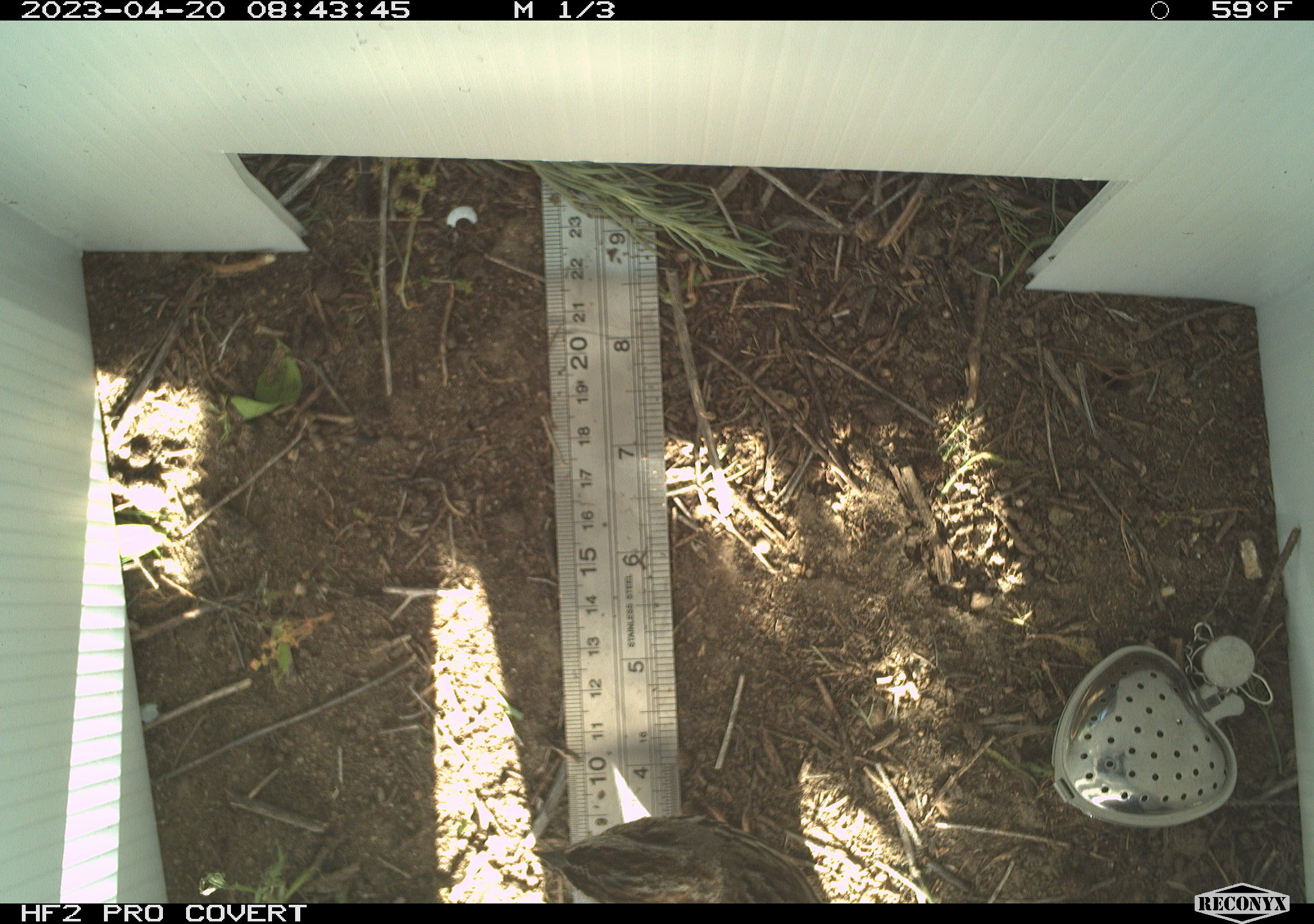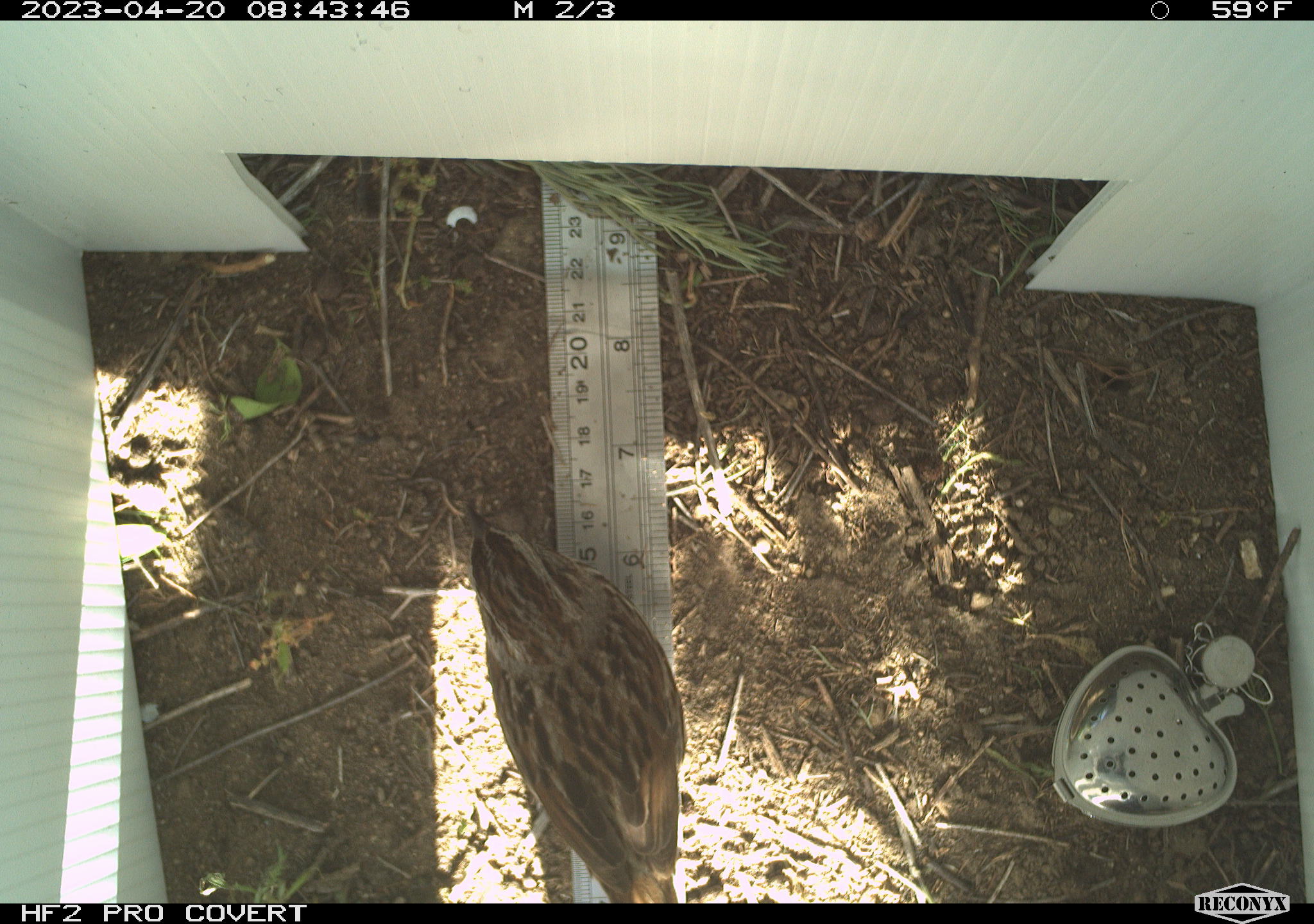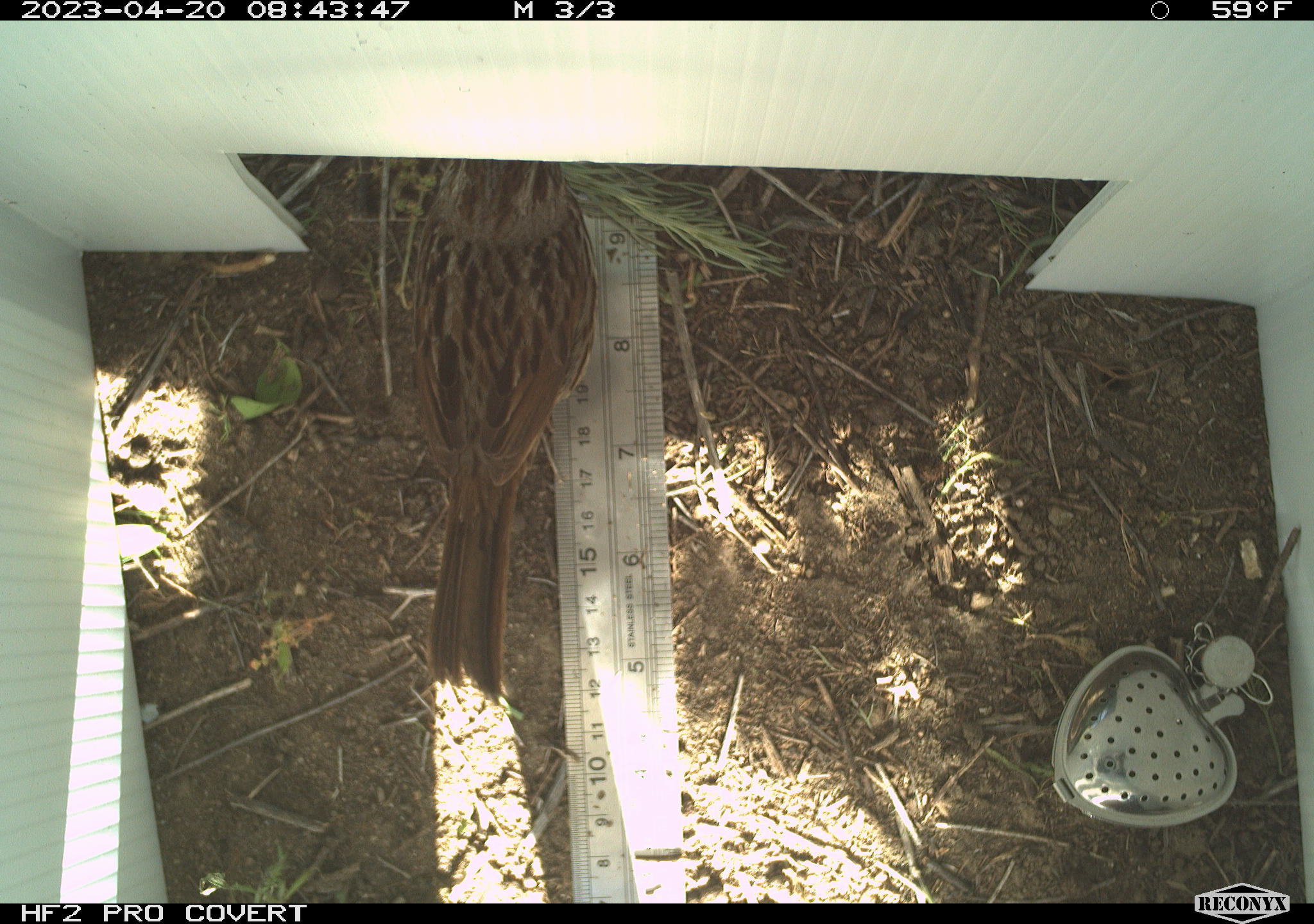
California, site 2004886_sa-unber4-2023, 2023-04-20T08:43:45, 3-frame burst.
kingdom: Animalia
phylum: Chordata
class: Aves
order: Passeriformes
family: Passerellidae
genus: Melospiza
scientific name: Melospiza melodia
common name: song sparrow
Song sparrow (Melospiza melodia).